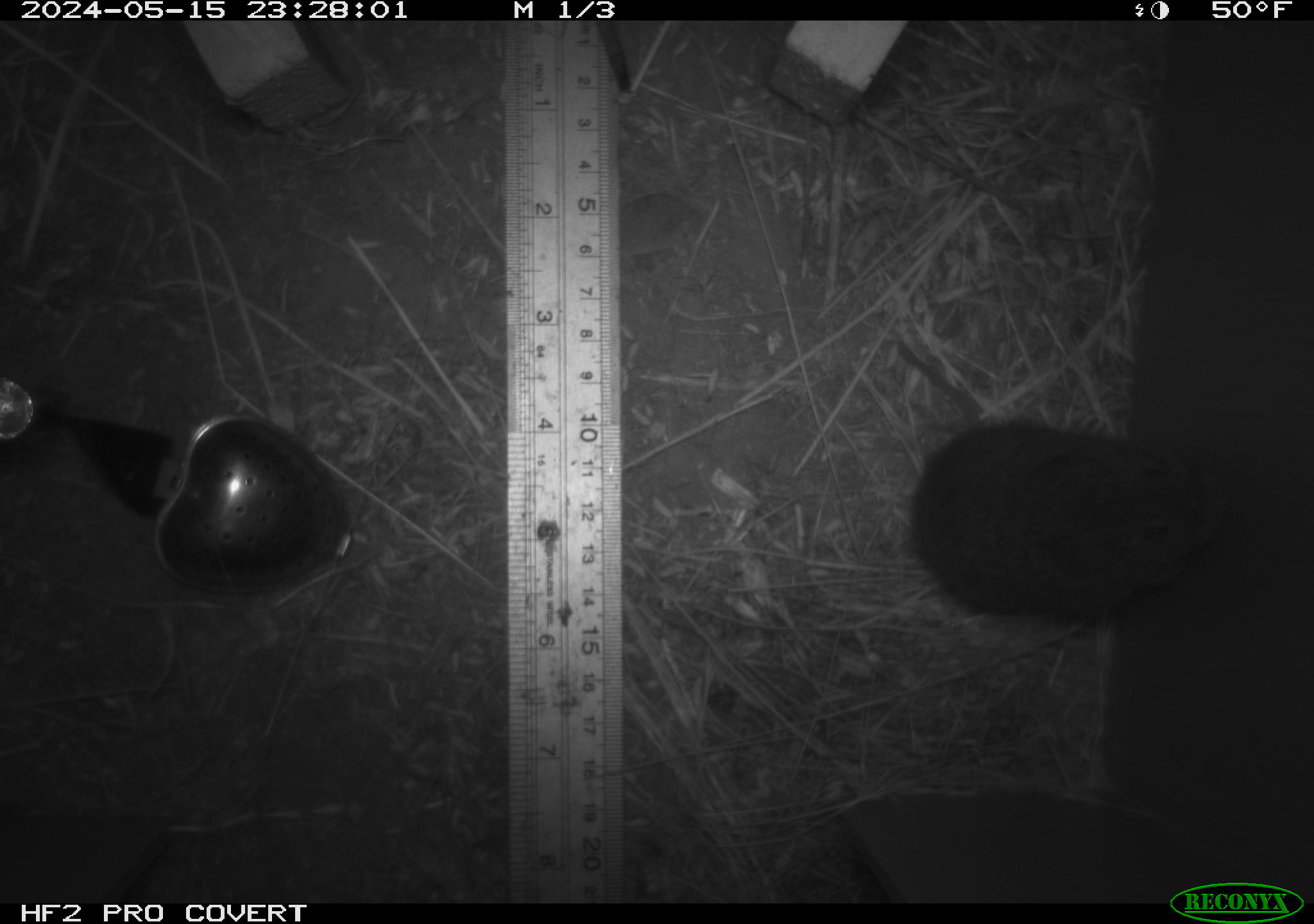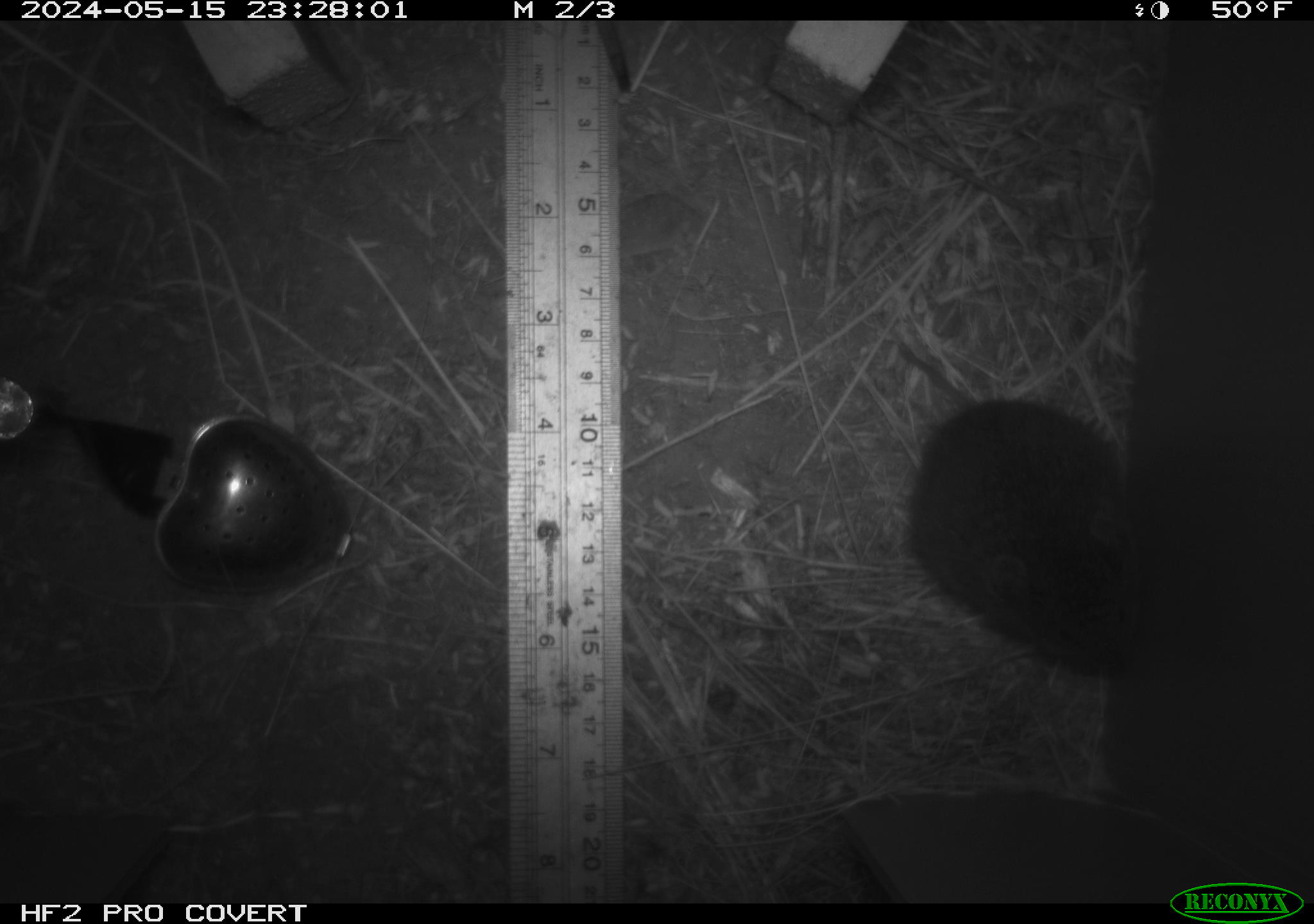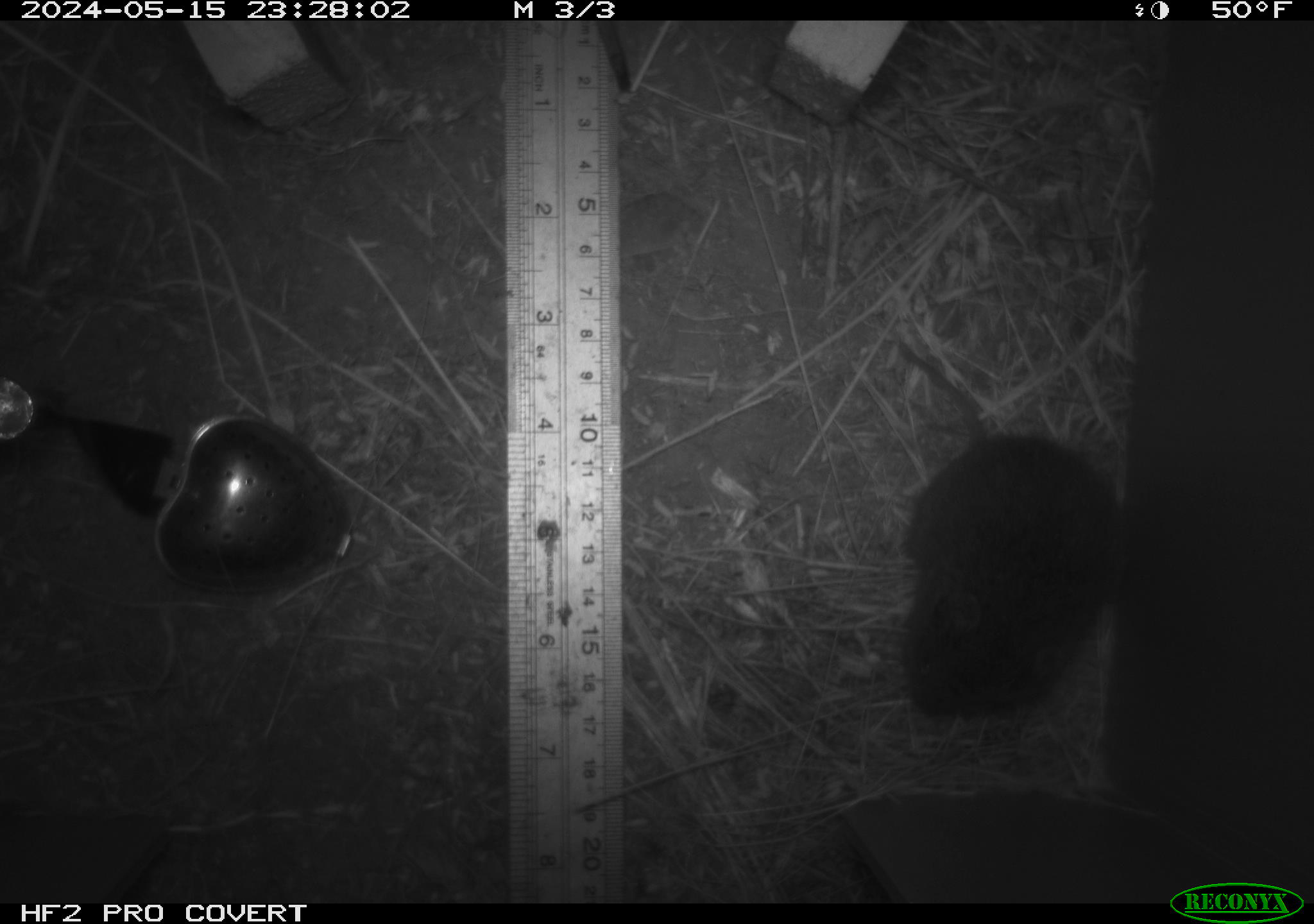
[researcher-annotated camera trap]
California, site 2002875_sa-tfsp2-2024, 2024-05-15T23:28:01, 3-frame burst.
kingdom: Animalia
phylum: Chordata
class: Mammalia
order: Rodentia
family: Cricetidae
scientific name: Arvicolinae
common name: voles, lemmings, and muskrats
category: arvicolinae subfamily